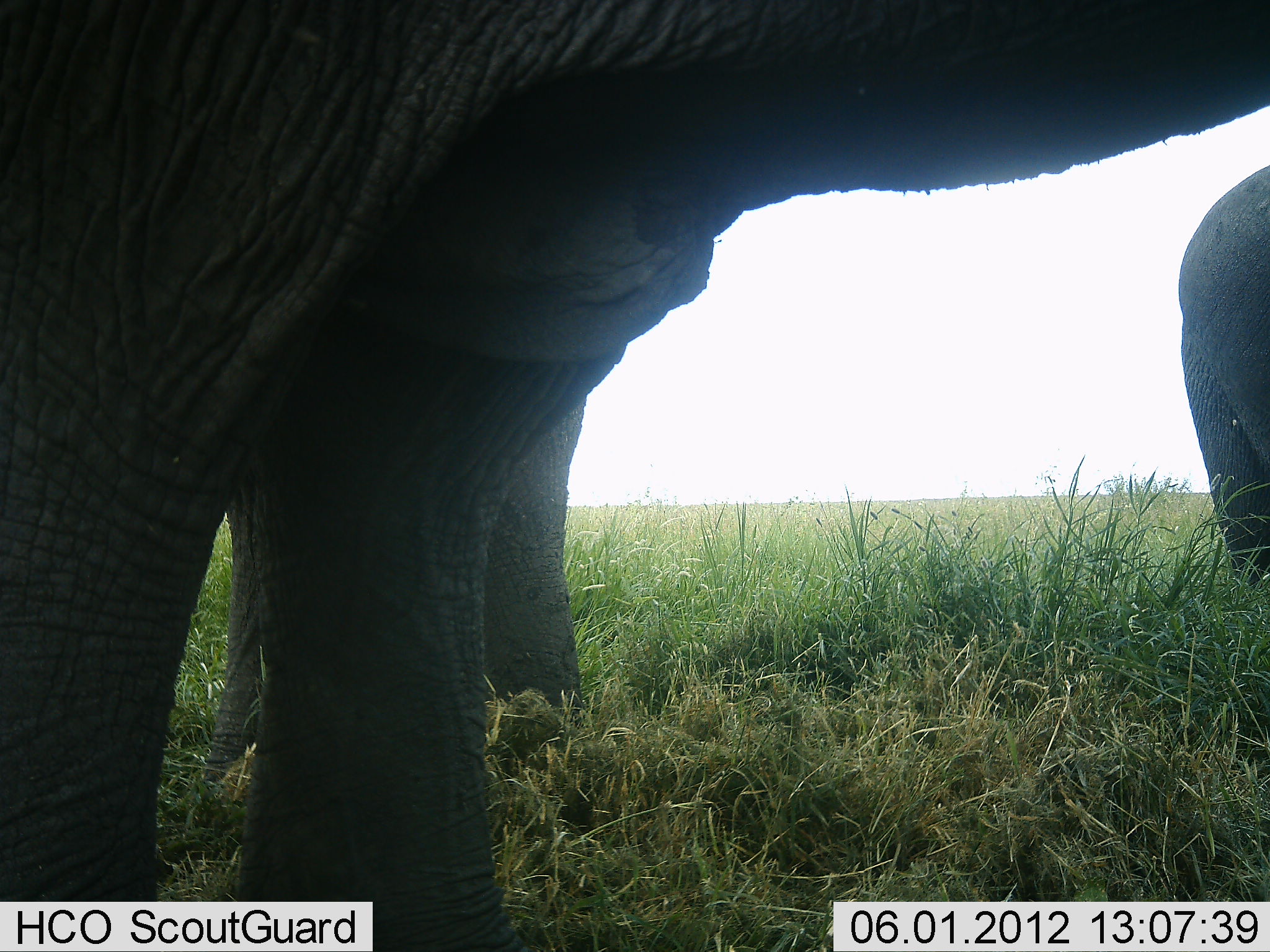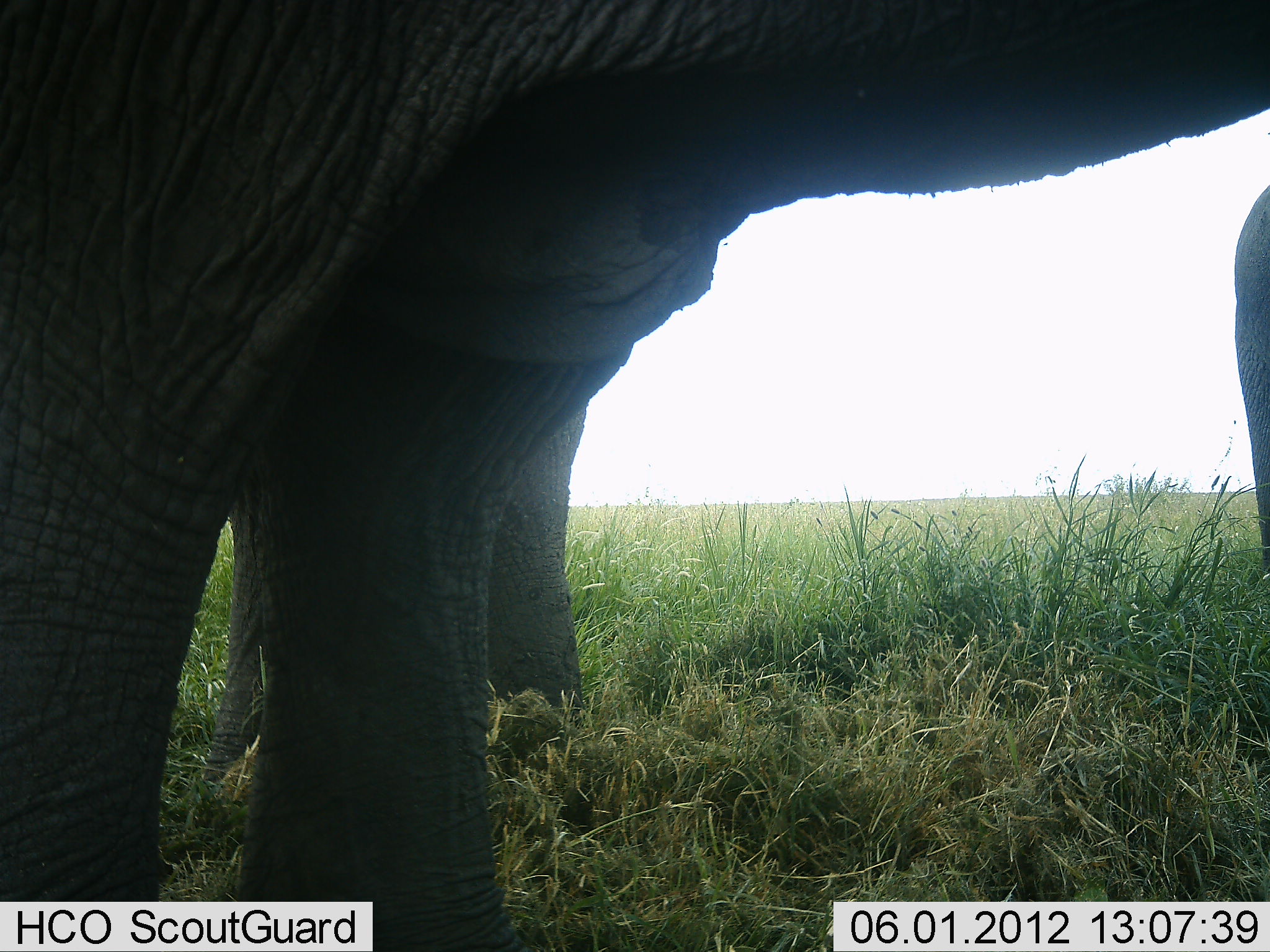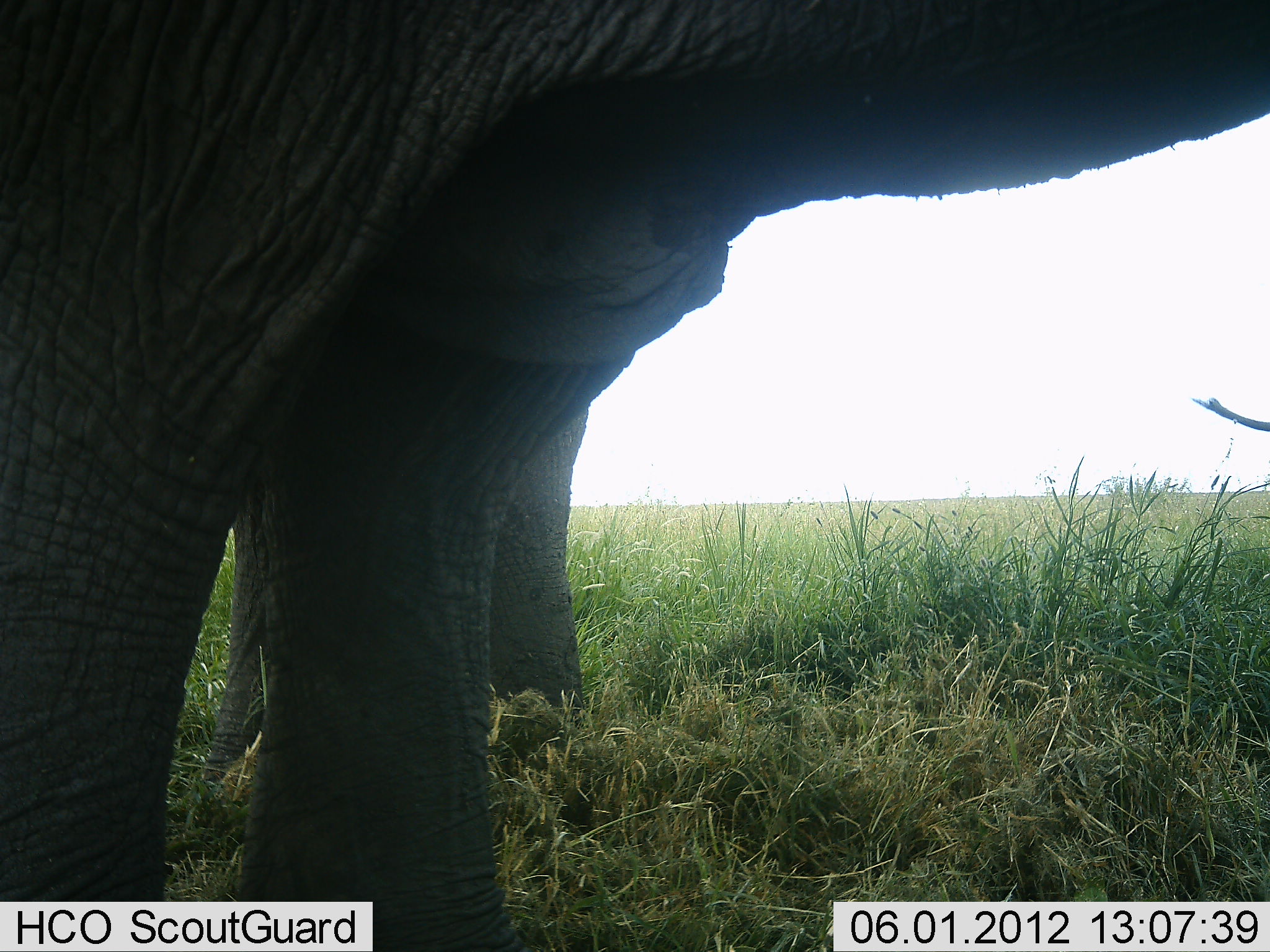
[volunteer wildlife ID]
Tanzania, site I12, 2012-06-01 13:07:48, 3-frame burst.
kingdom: Animalia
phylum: Chordata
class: Mammalia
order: Proboscidea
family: Elephantidae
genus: Loxodonta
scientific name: Loxodonta africana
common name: african bush elephant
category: elephant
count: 3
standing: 100%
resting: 0%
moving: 40%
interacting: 10%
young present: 10%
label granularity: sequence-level